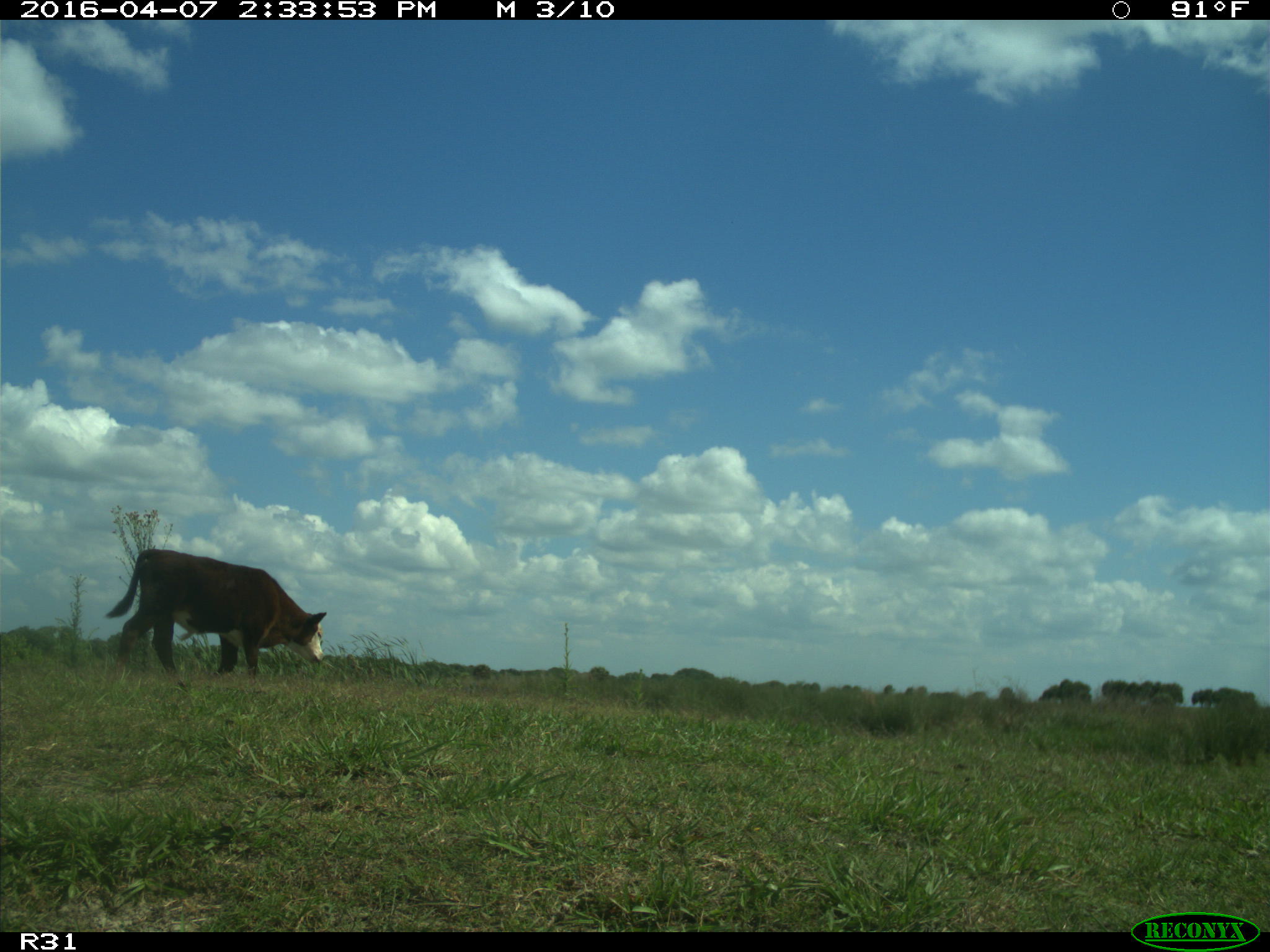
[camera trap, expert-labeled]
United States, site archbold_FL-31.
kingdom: Animalia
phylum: Chordata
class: Mammalia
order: Artiodactyla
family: Bovidae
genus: Bos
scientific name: Bos taurus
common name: domestic cow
Bos taurus (domestic cow).